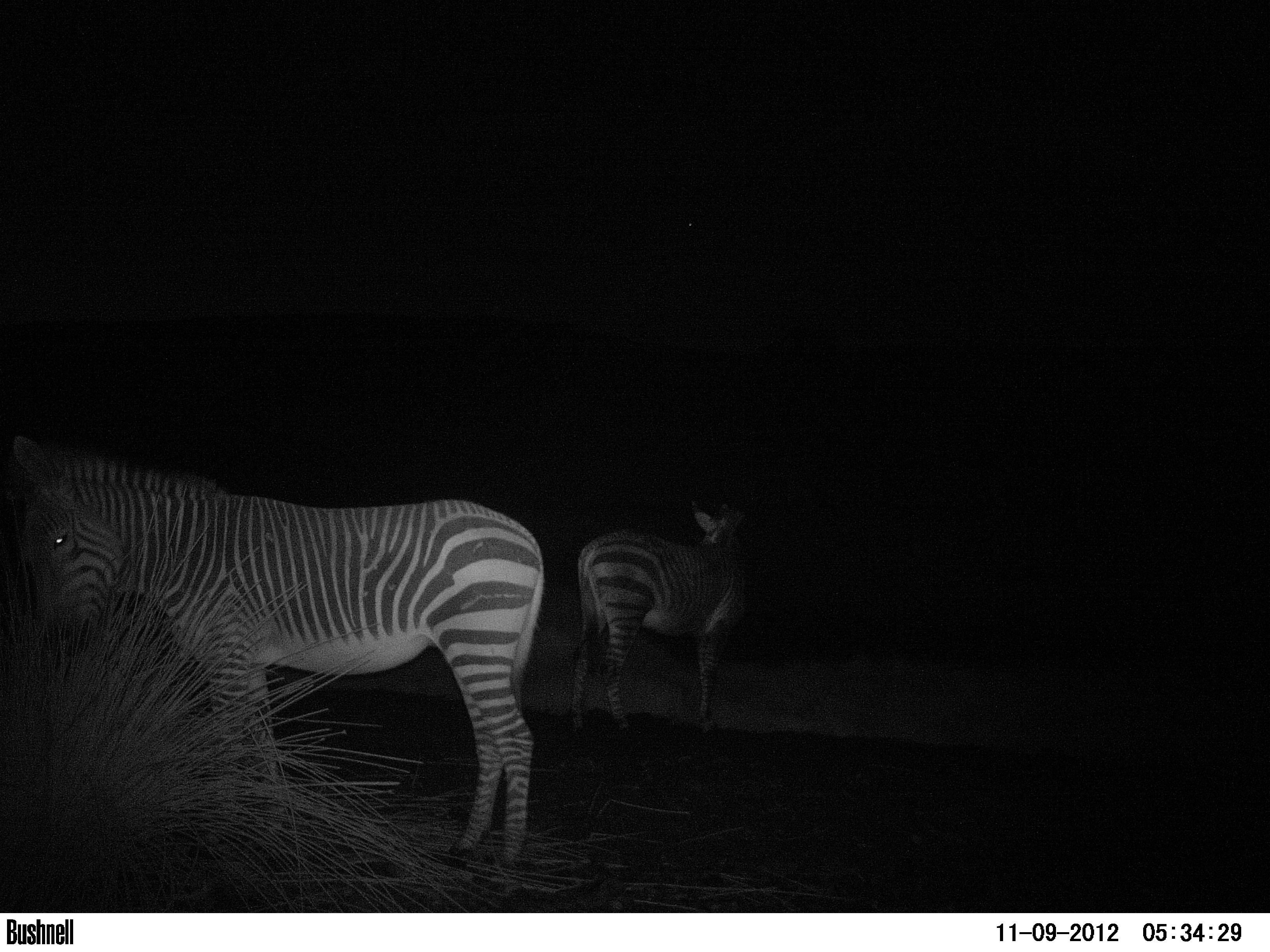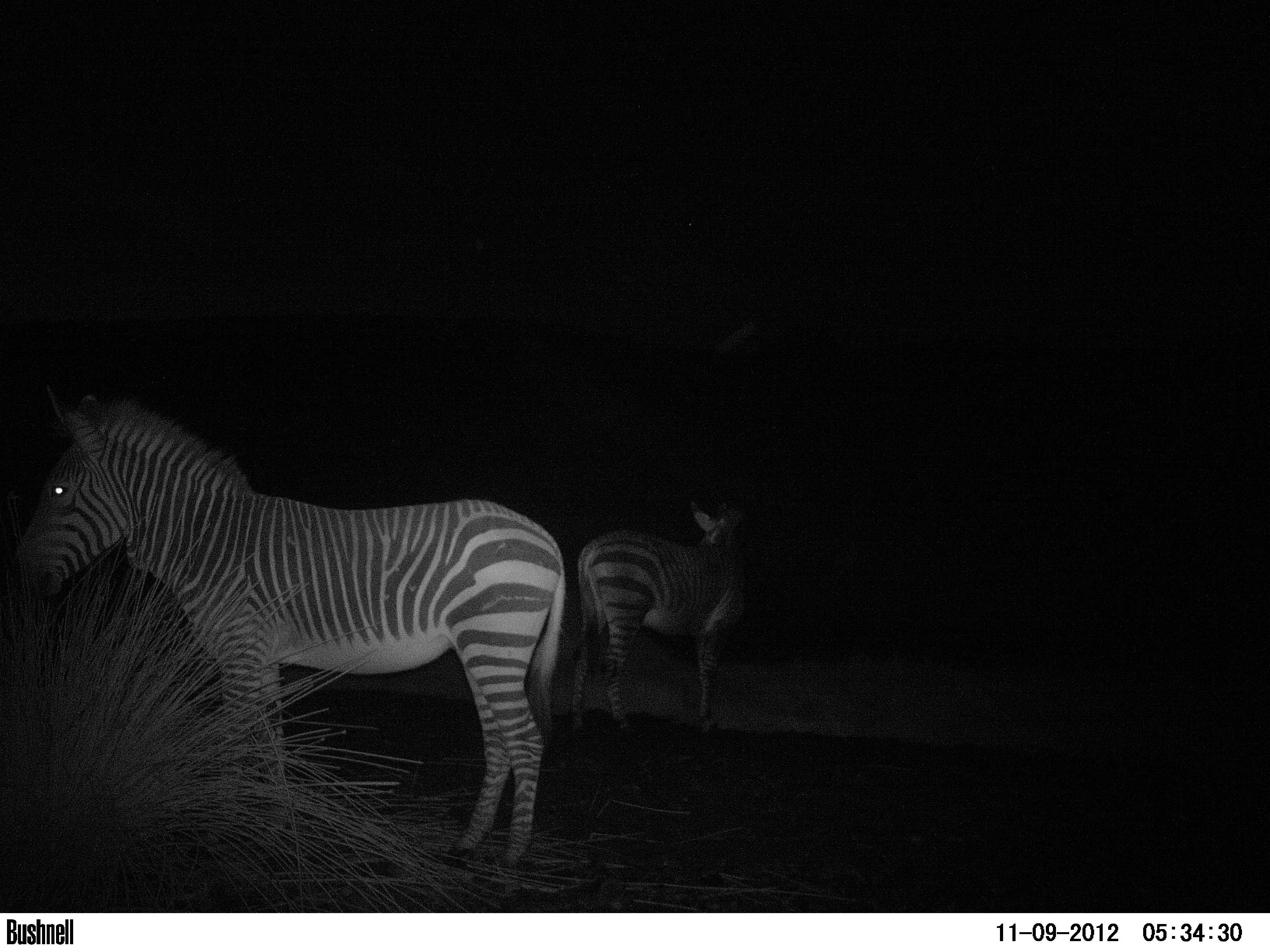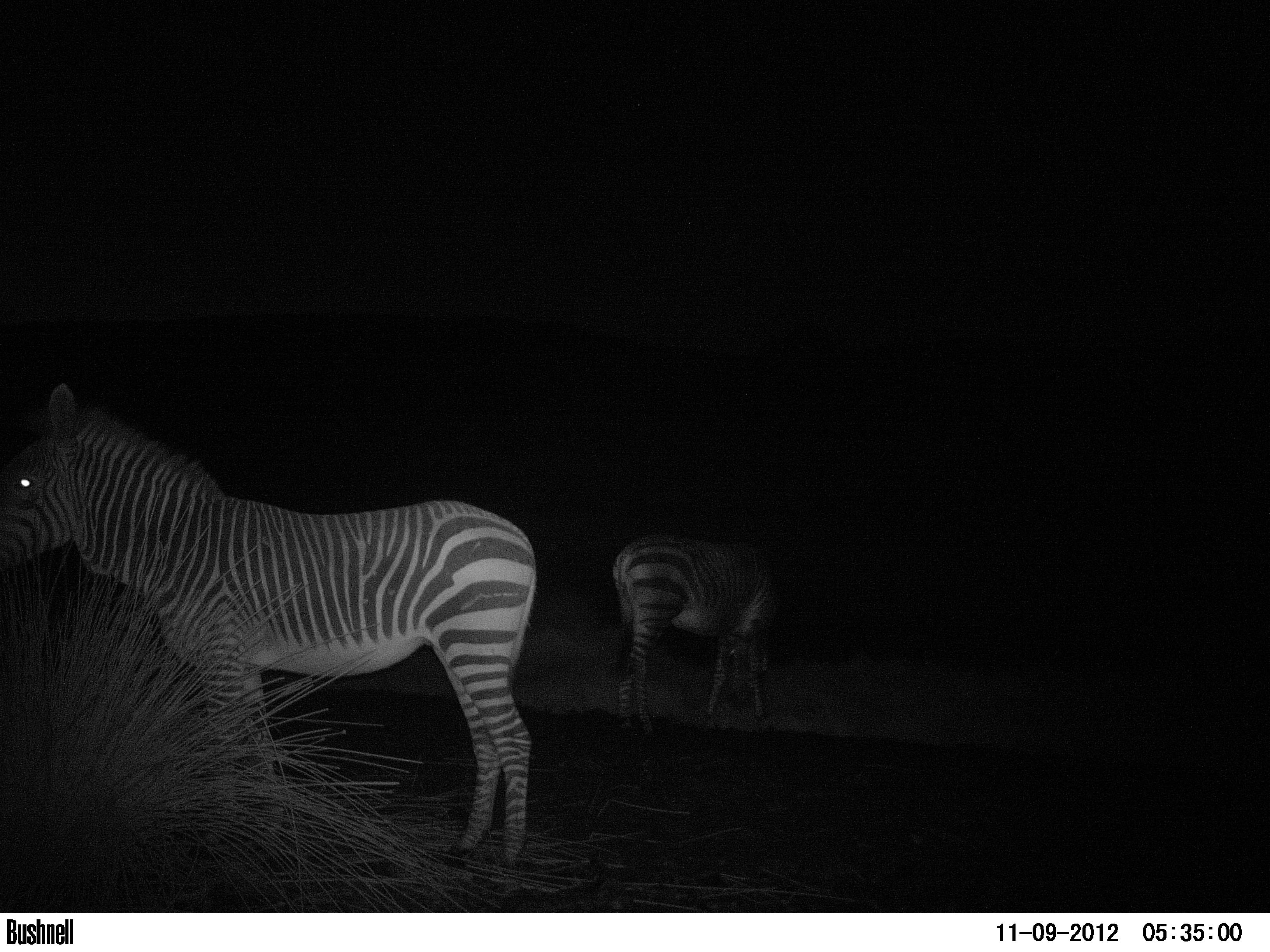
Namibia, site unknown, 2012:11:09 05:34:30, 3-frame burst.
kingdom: Animalia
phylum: Chordata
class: Mammalia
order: Perissodactyla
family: Equidae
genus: Equus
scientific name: Equus zebra hartmannae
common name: hartmann's mountain zebra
Equus zebra hartmannae (hartmann's mountain zebra).